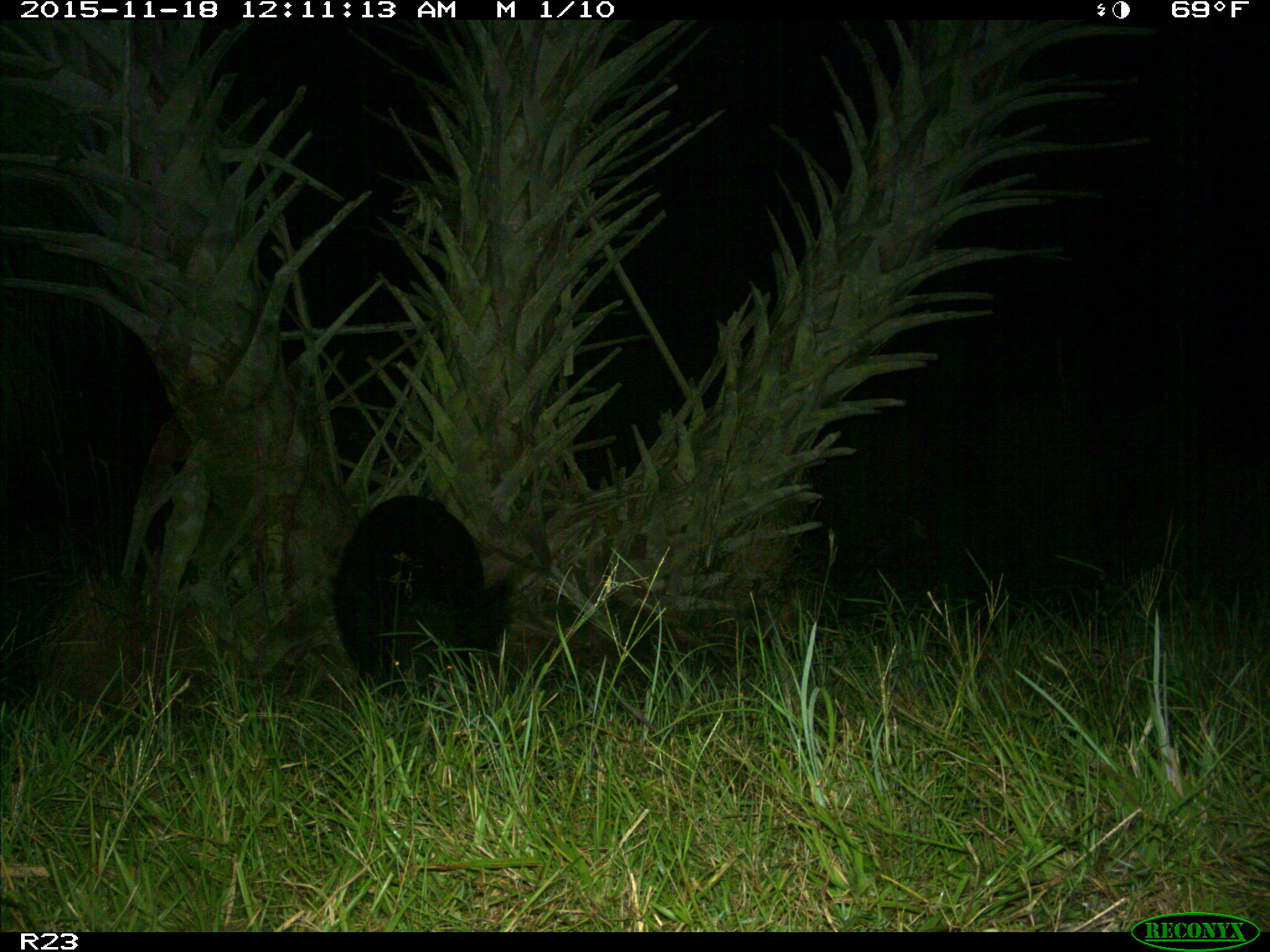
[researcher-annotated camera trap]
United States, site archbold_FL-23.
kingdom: Animalia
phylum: Chordata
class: Mammalia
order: Artiodactyla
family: Suidae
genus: Sus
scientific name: Sus scrofa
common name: wild boar